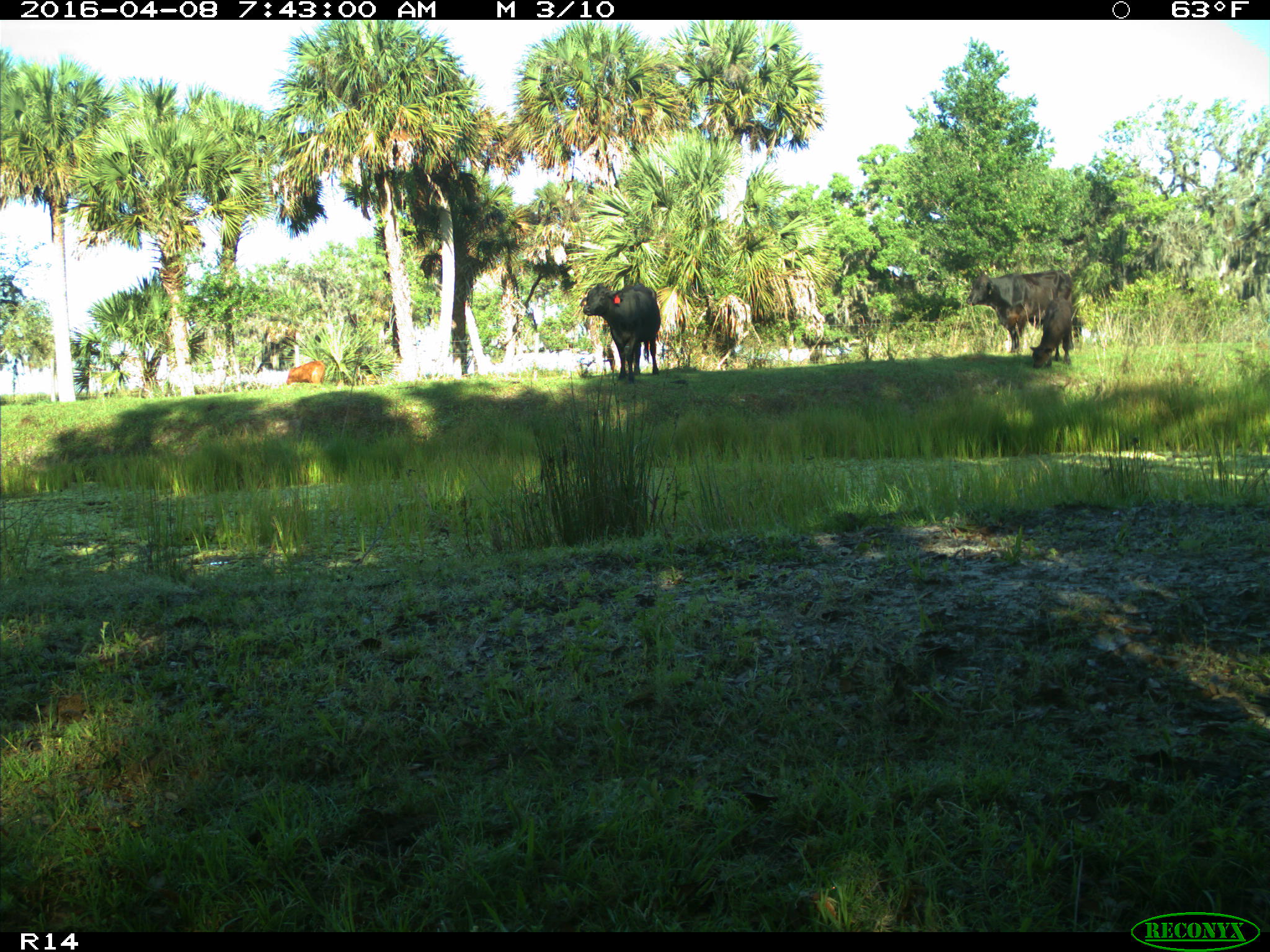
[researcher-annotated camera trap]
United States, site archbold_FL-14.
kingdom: Animalia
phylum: Chordata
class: Mammalia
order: Artiodactyla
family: Bovidae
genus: Bos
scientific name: Bos taurus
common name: domestic cow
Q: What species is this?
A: Bos taurus (domestic cow).